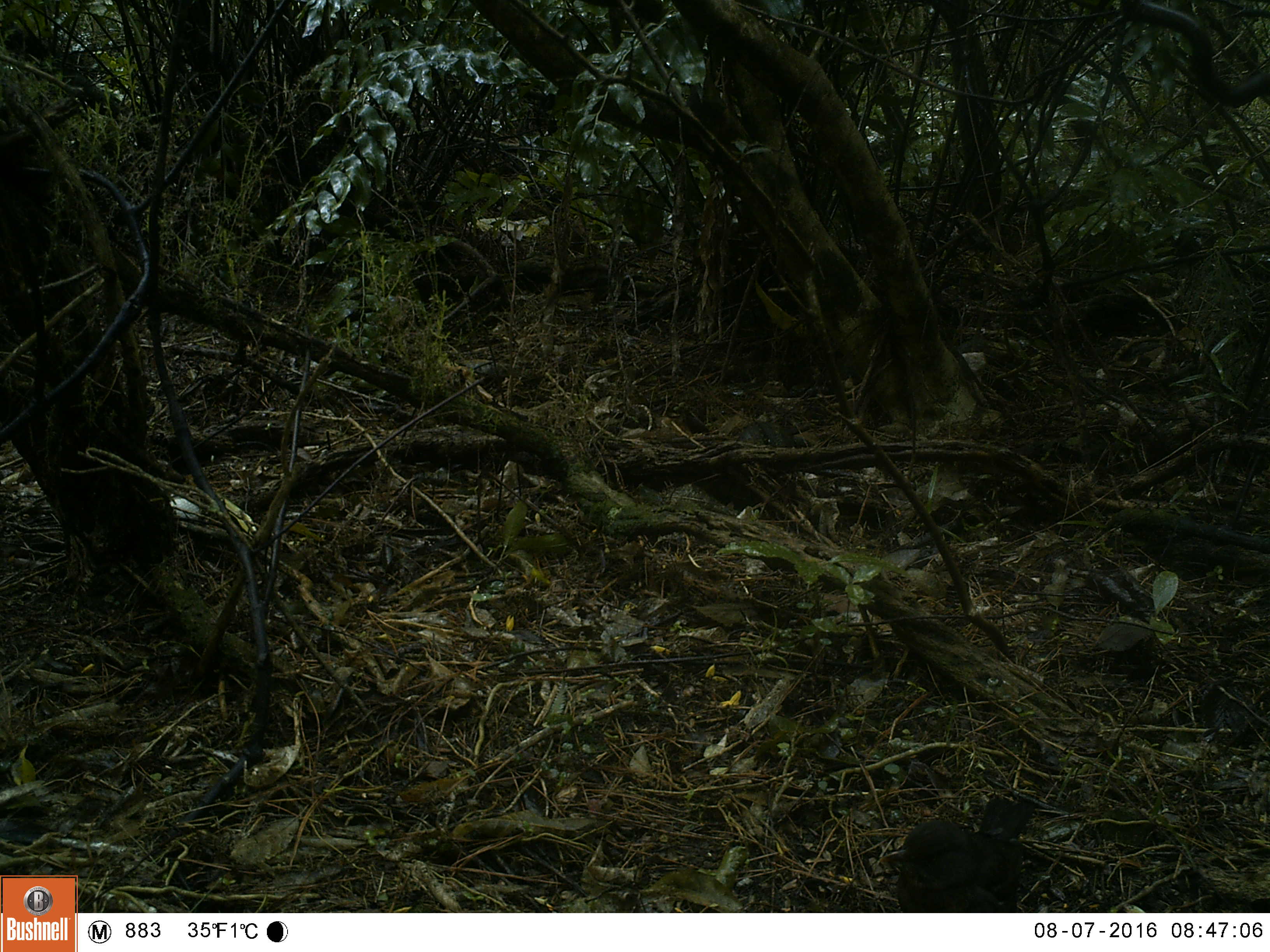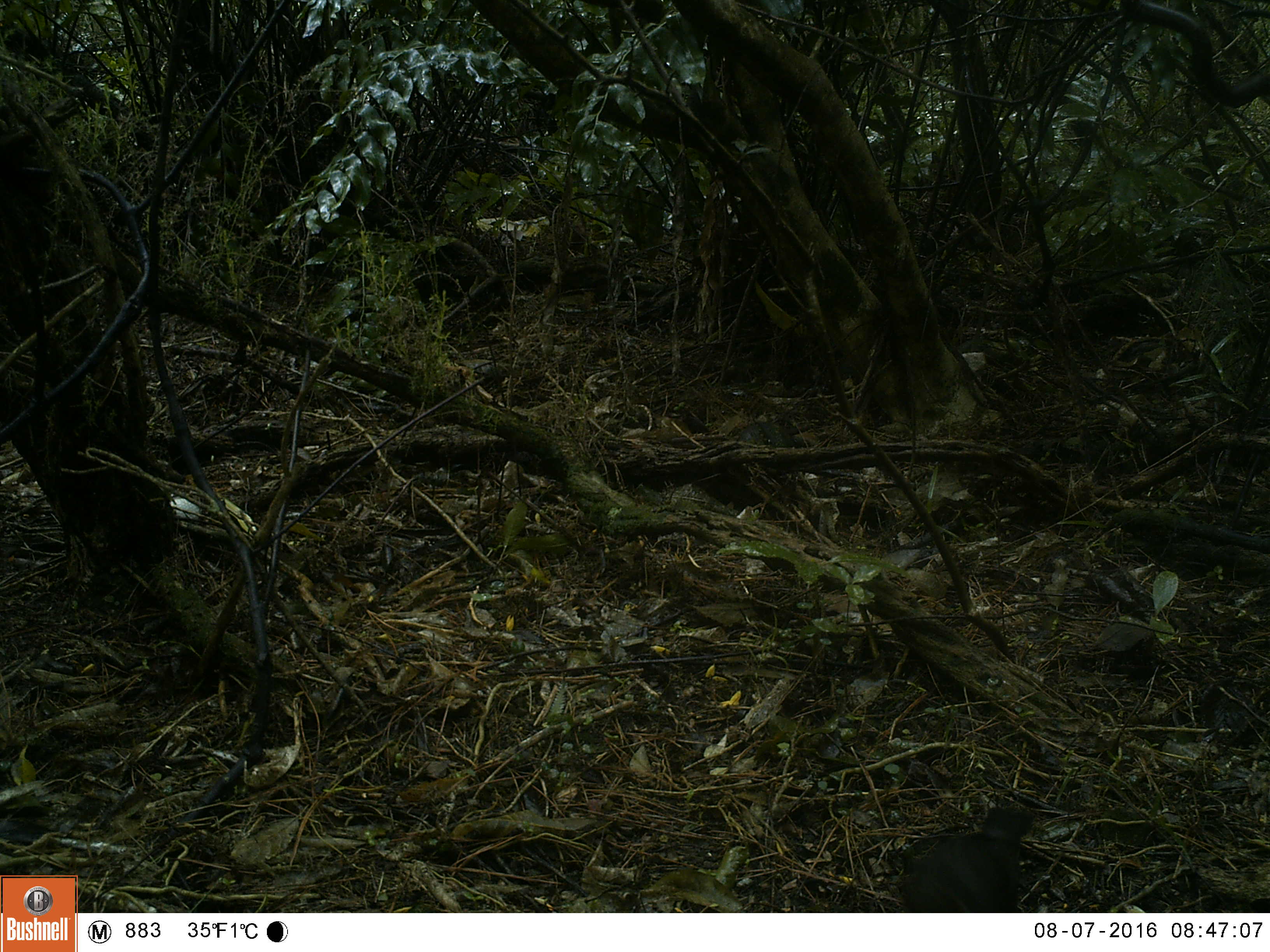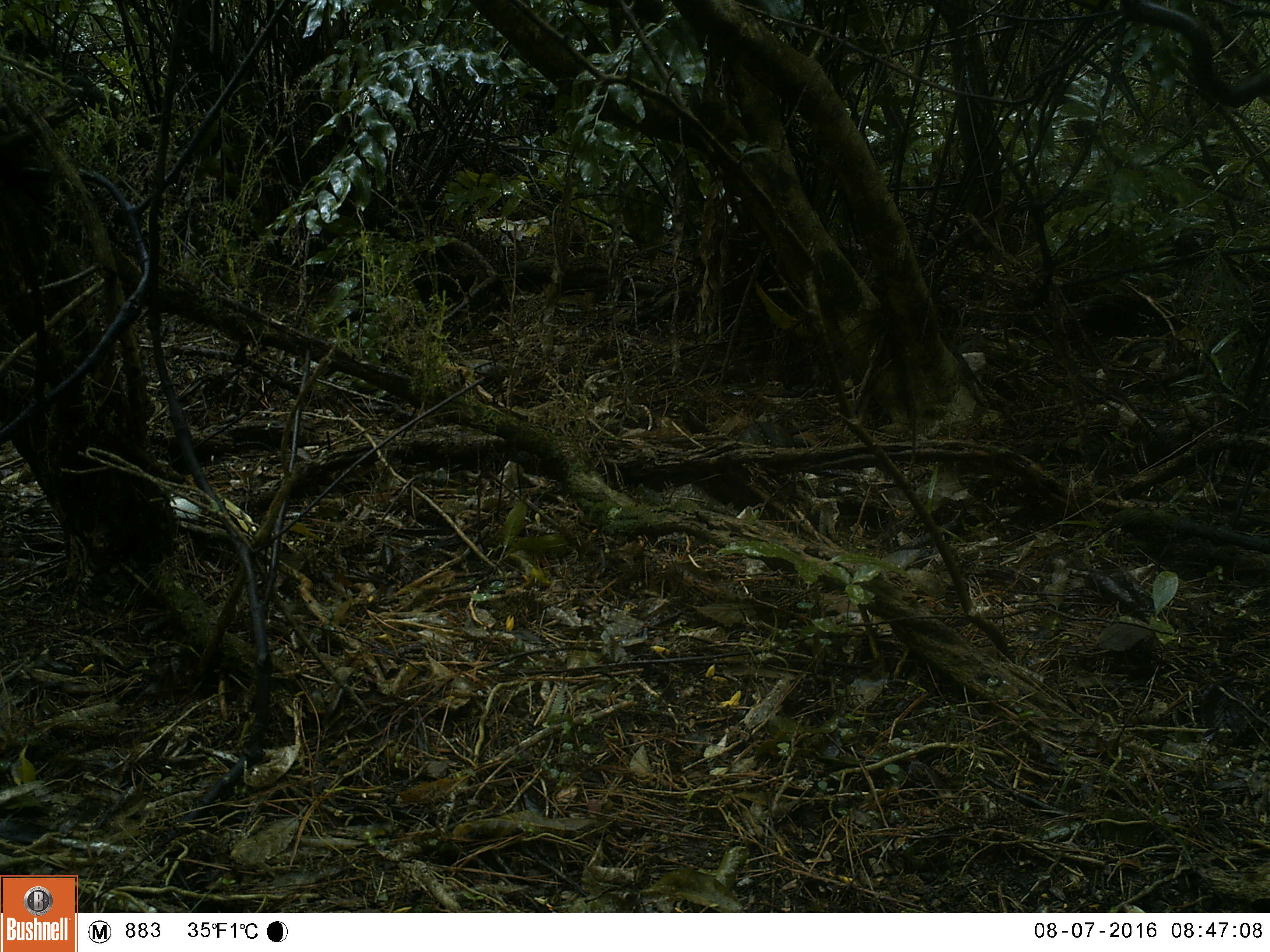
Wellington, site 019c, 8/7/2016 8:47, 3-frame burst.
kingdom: Animalia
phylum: Chordata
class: Aves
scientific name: Aves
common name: bird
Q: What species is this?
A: Bird (Aves).